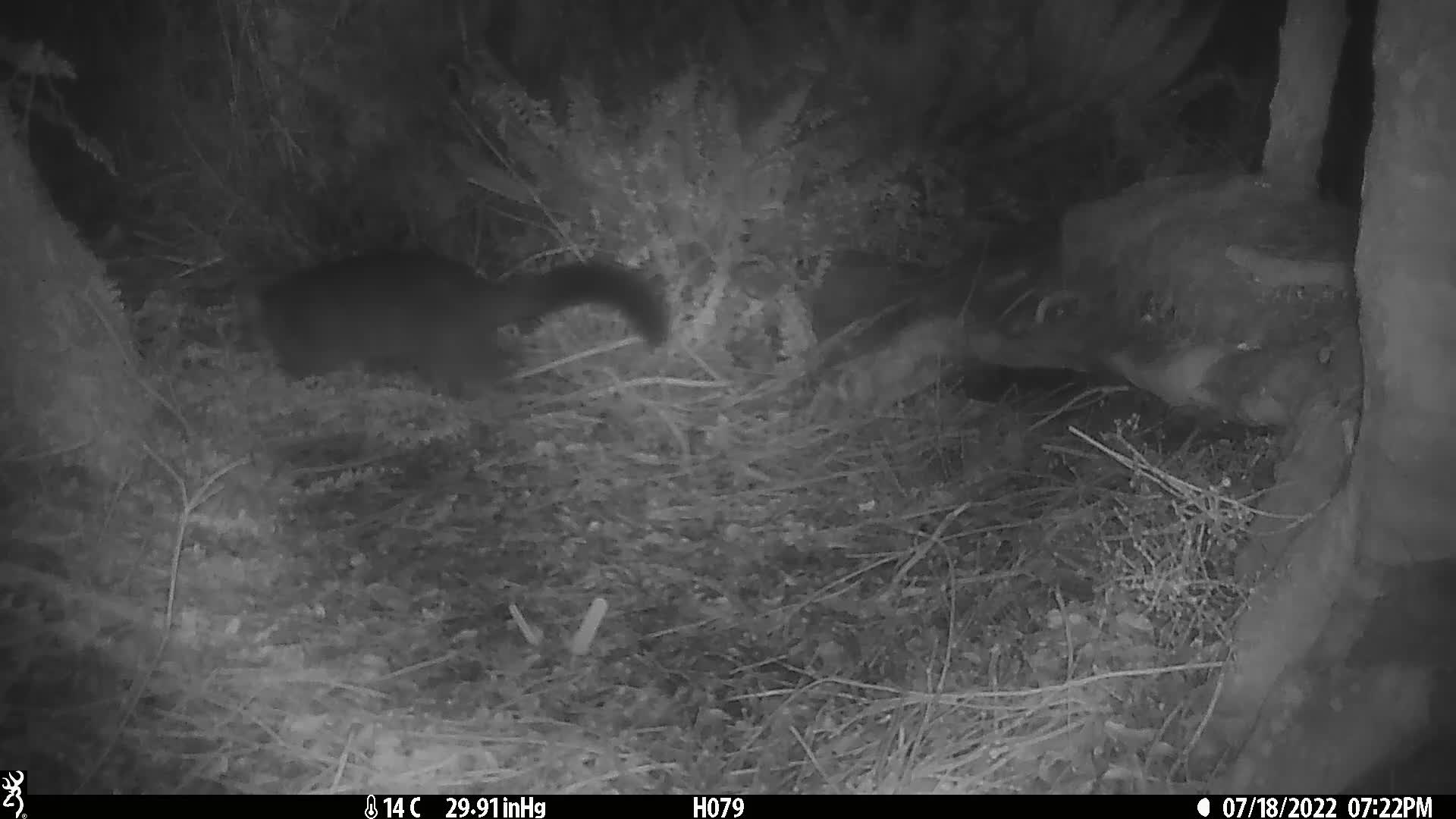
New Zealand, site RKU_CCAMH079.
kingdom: Animalia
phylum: Chordata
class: Mammalia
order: Diprotodontia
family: Phalangeridae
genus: Trichosurus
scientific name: Trichosurus vulpecula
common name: common brushtail possum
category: possum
Possum (common brushtail possum) (Trichosurus vulpecula).